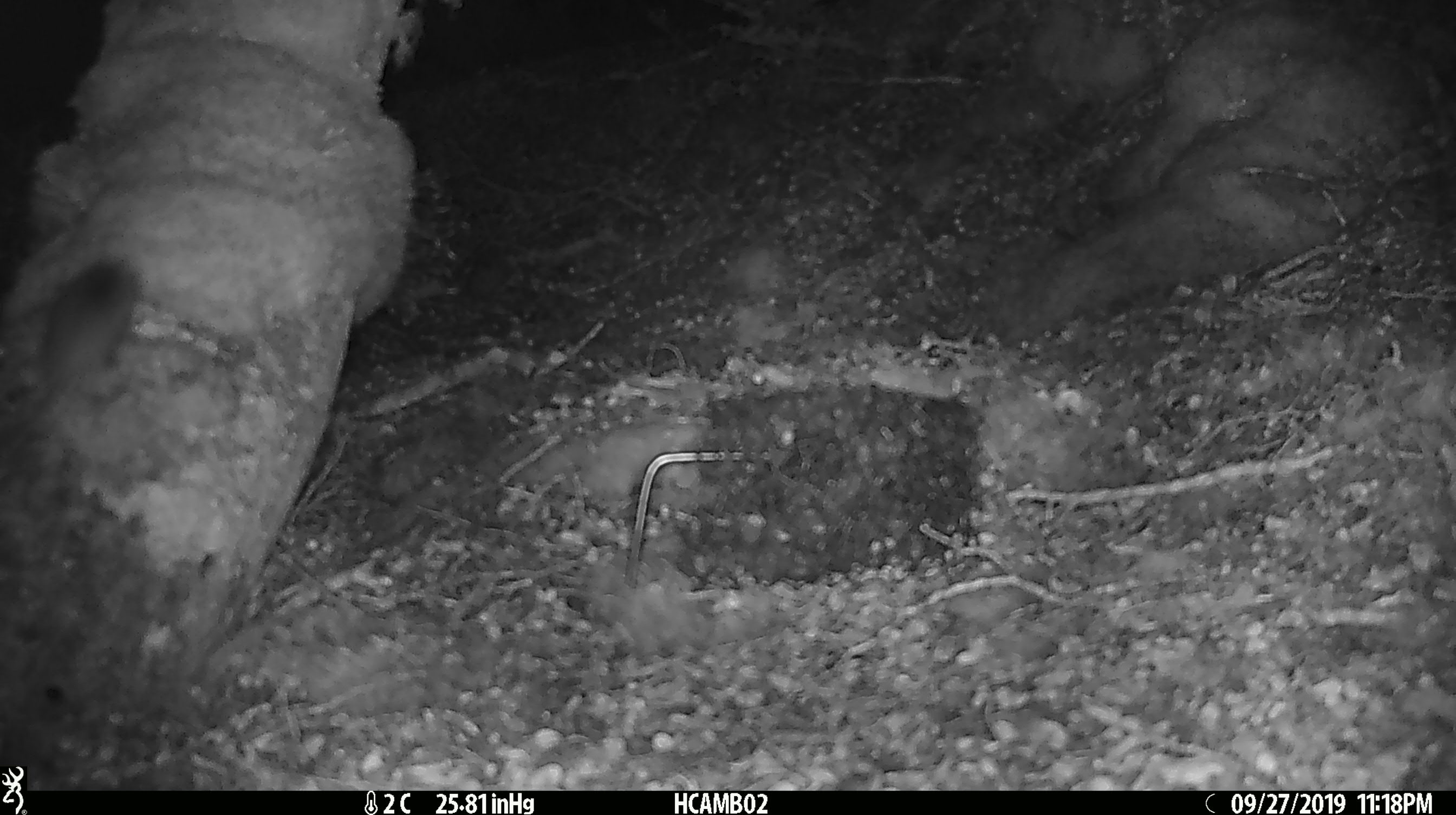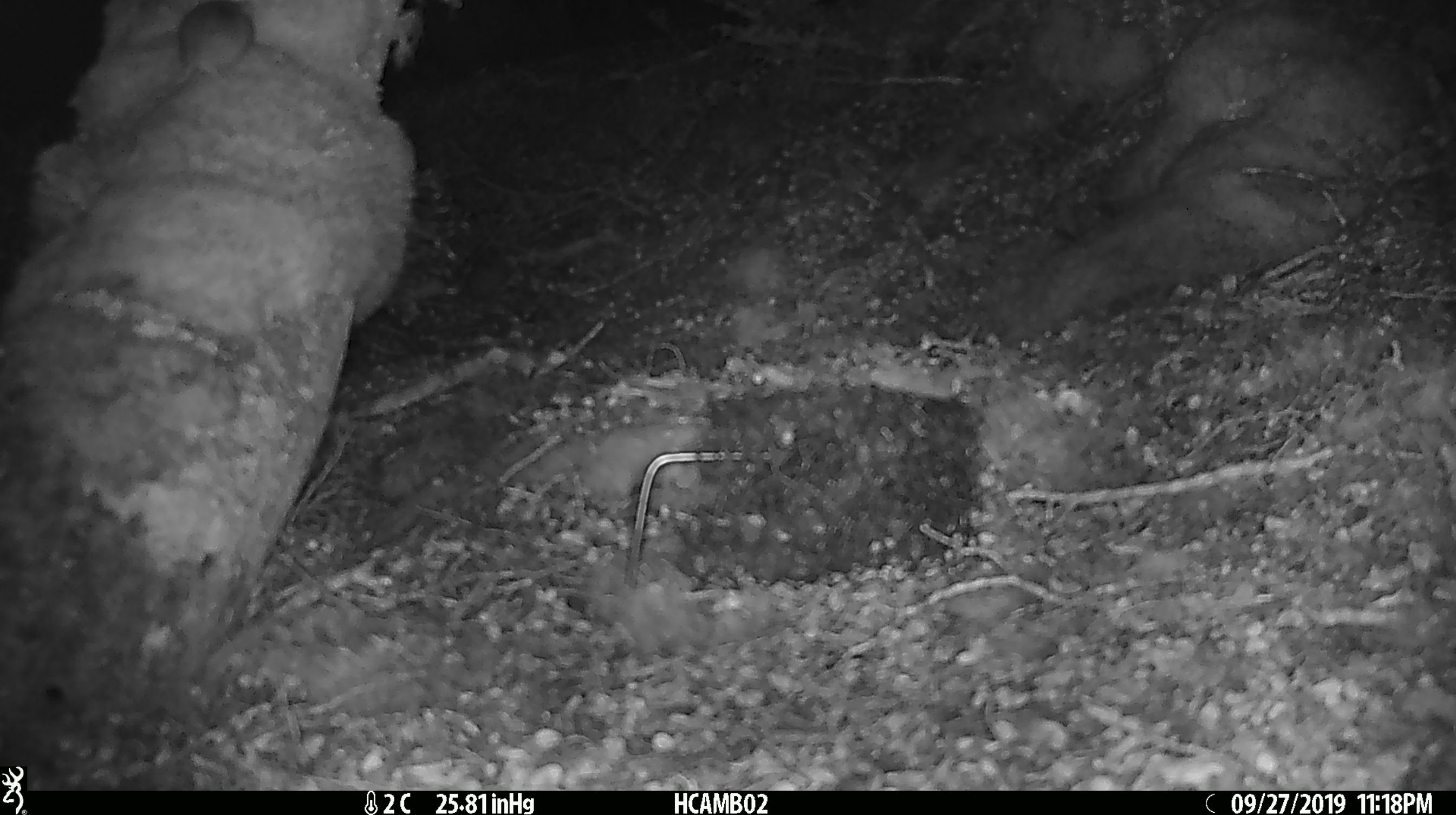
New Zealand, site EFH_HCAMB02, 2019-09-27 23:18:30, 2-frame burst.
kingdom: Animalia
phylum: Chordata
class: Mammalia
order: Rodentia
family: Muridae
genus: Mus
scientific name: Mus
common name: mouse